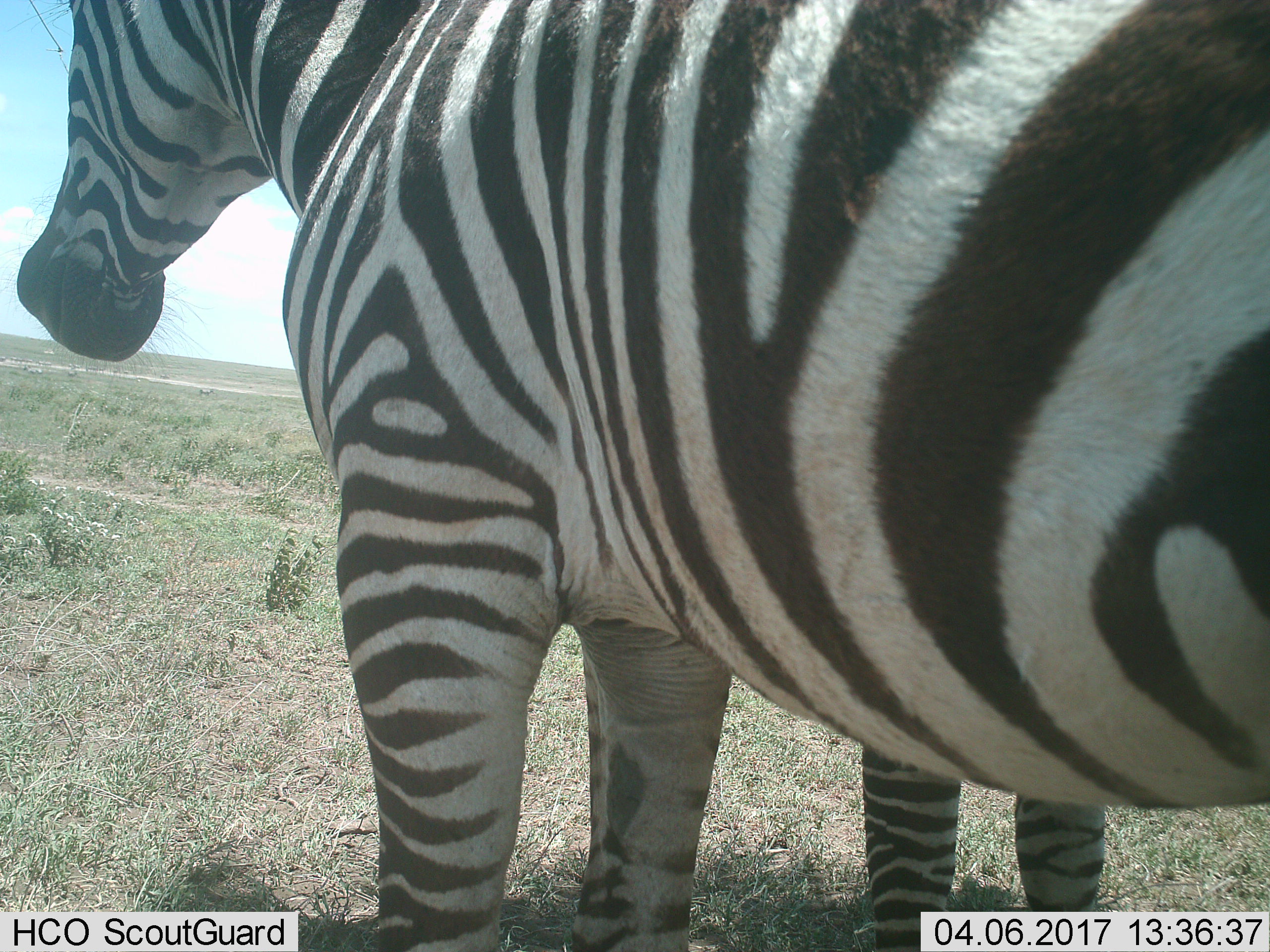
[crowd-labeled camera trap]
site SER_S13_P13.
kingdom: Animalia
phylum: Chordata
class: Mammalia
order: Perissodactyla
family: Equidae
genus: Equus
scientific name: Equus quagga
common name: plains zebra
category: zebraplains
Zebraplains (plains zebra) (Equus quagga), count 2. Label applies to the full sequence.